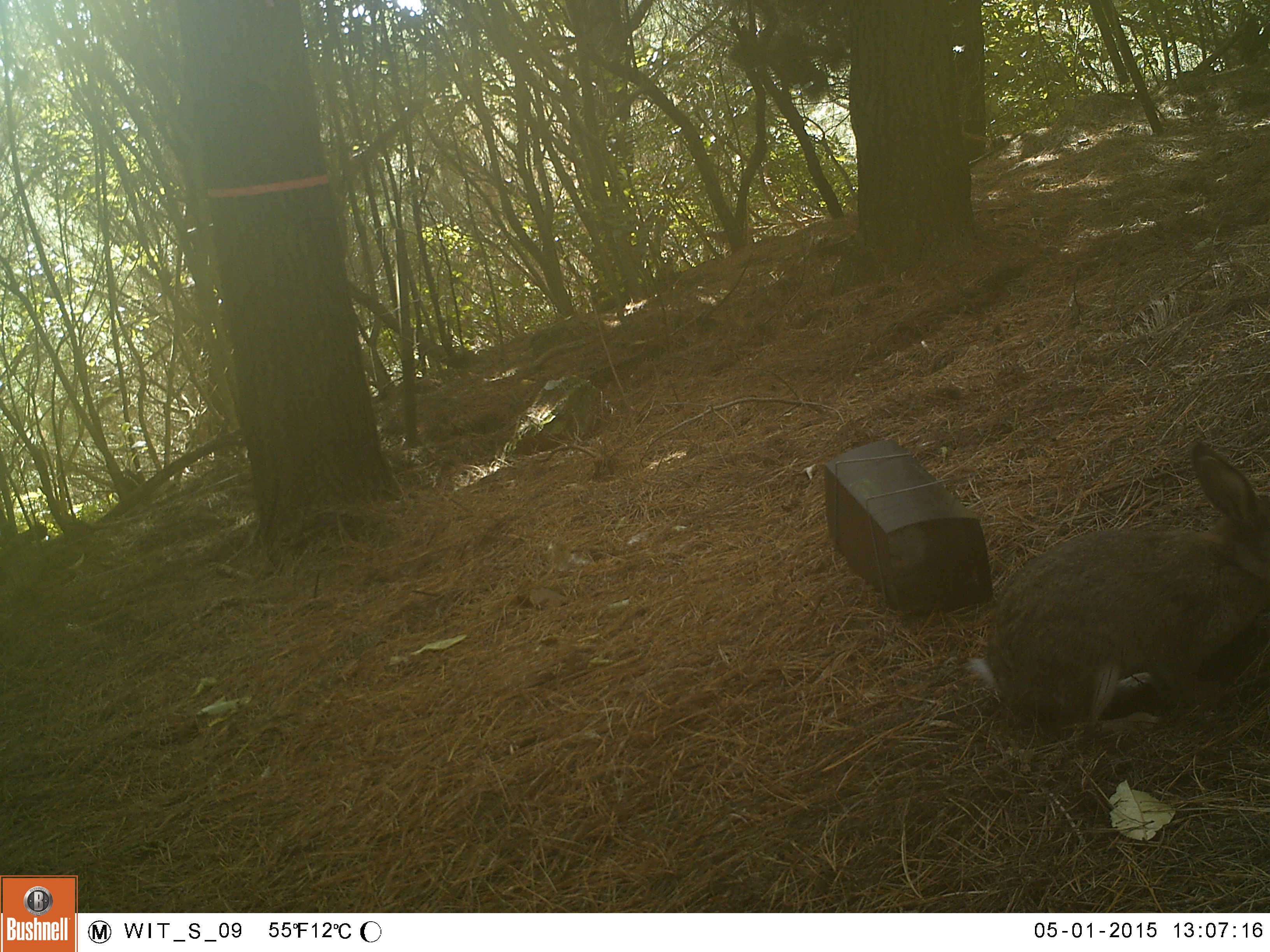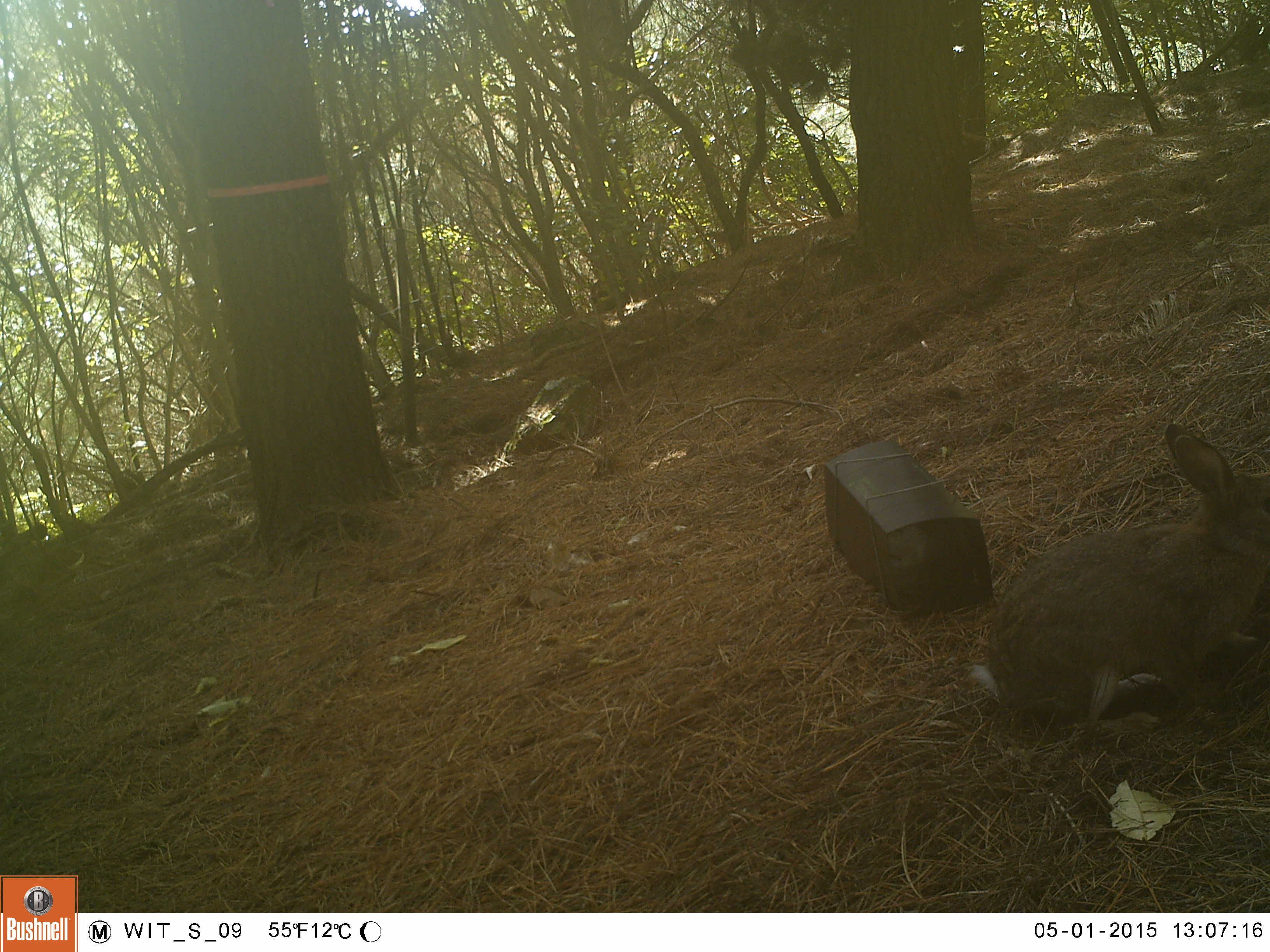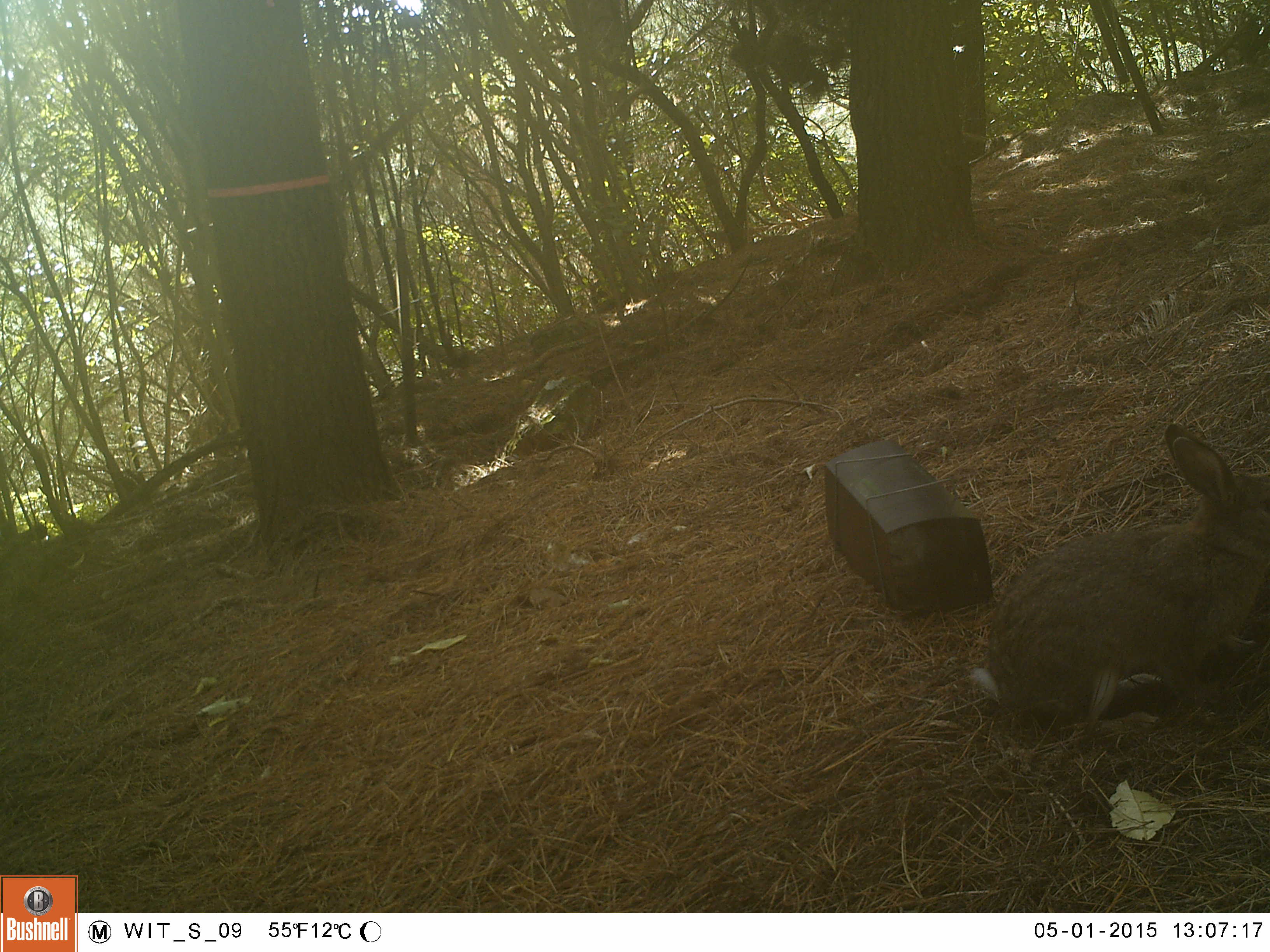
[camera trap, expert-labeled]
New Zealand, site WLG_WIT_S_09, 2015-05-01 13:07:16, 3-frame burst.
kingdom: Animalia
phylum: Chordata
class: Mammalia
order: Lagomorpha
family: Leporidae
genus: Oryctolagus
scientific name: Oryctolagus cuniculus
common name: european rabbit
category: rabbit